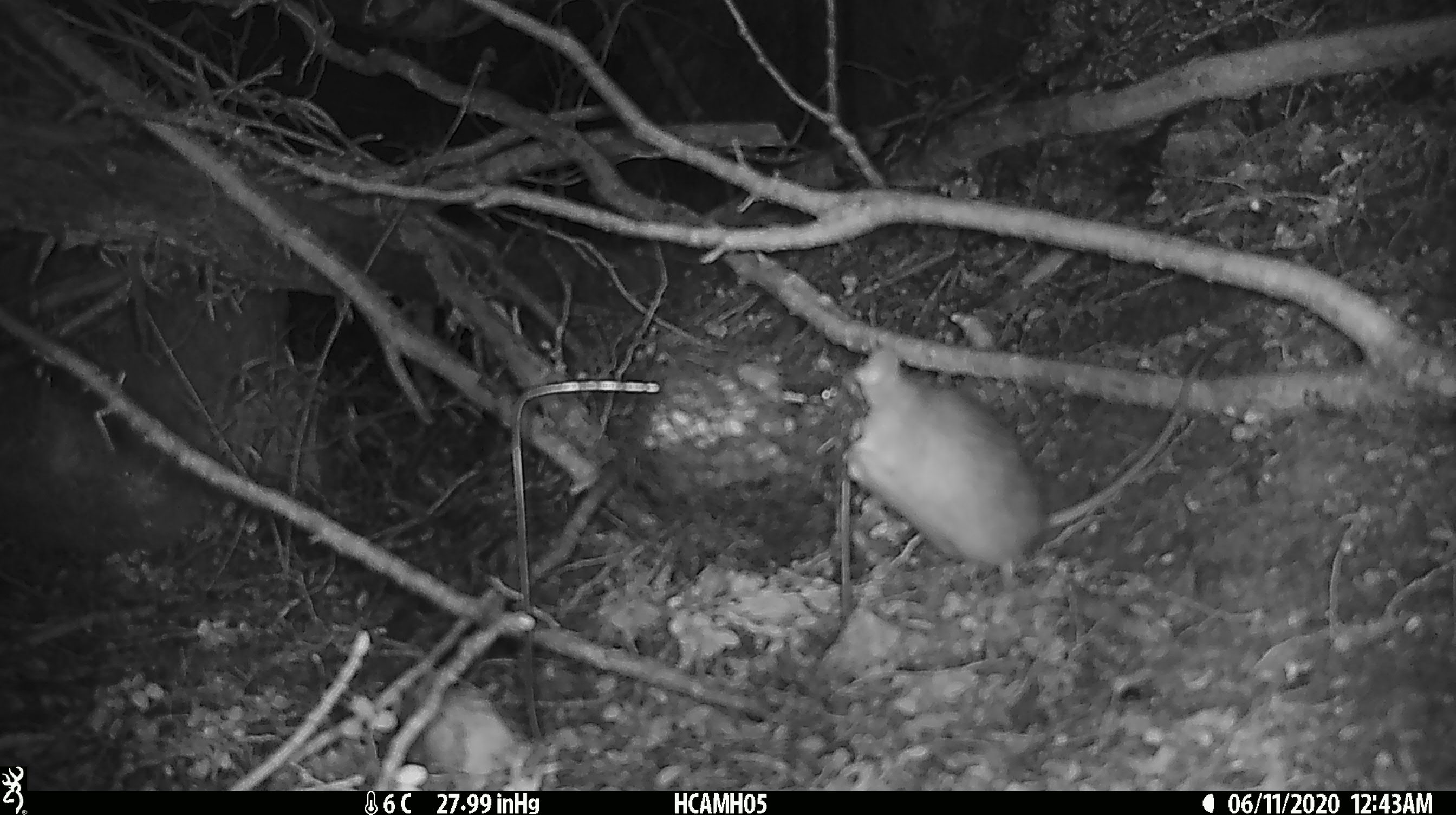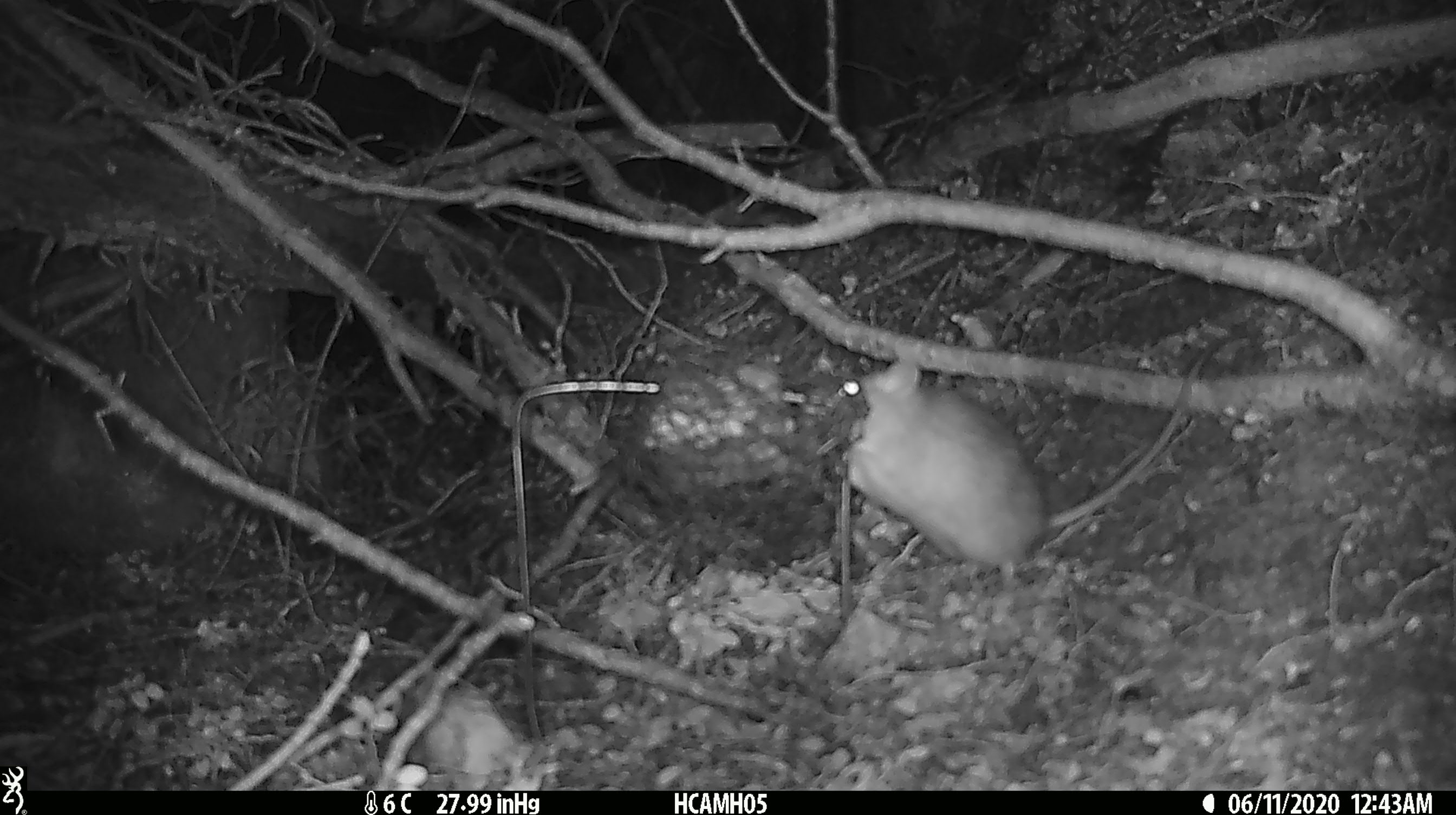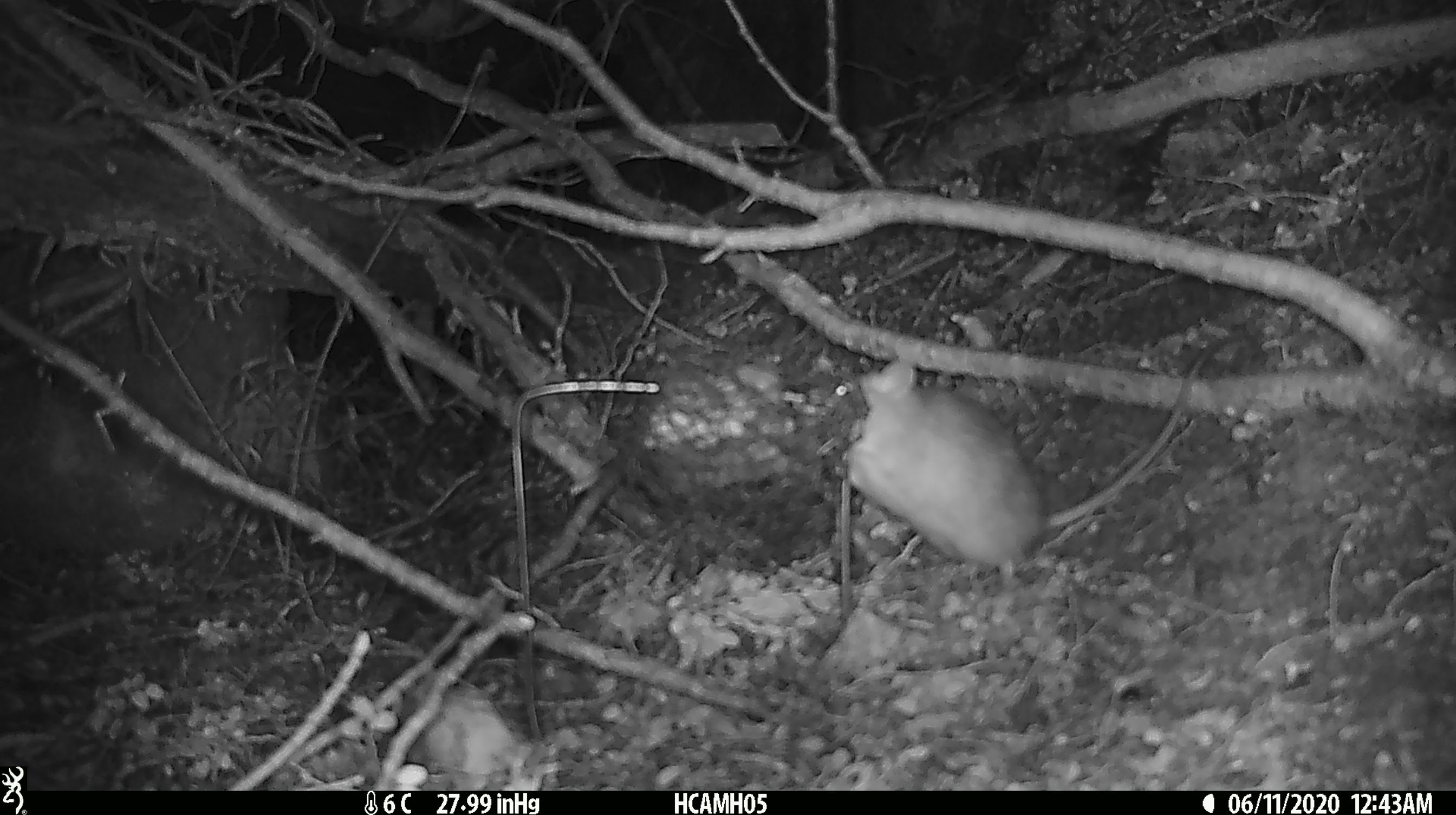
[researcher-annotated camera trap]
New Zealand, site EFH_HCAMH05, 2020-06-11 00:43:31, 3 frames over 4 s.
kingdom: Animalia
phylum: Chordata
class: Mammalia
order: Rodentia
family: Muridae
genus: Rattus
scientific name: Rattus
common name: rat